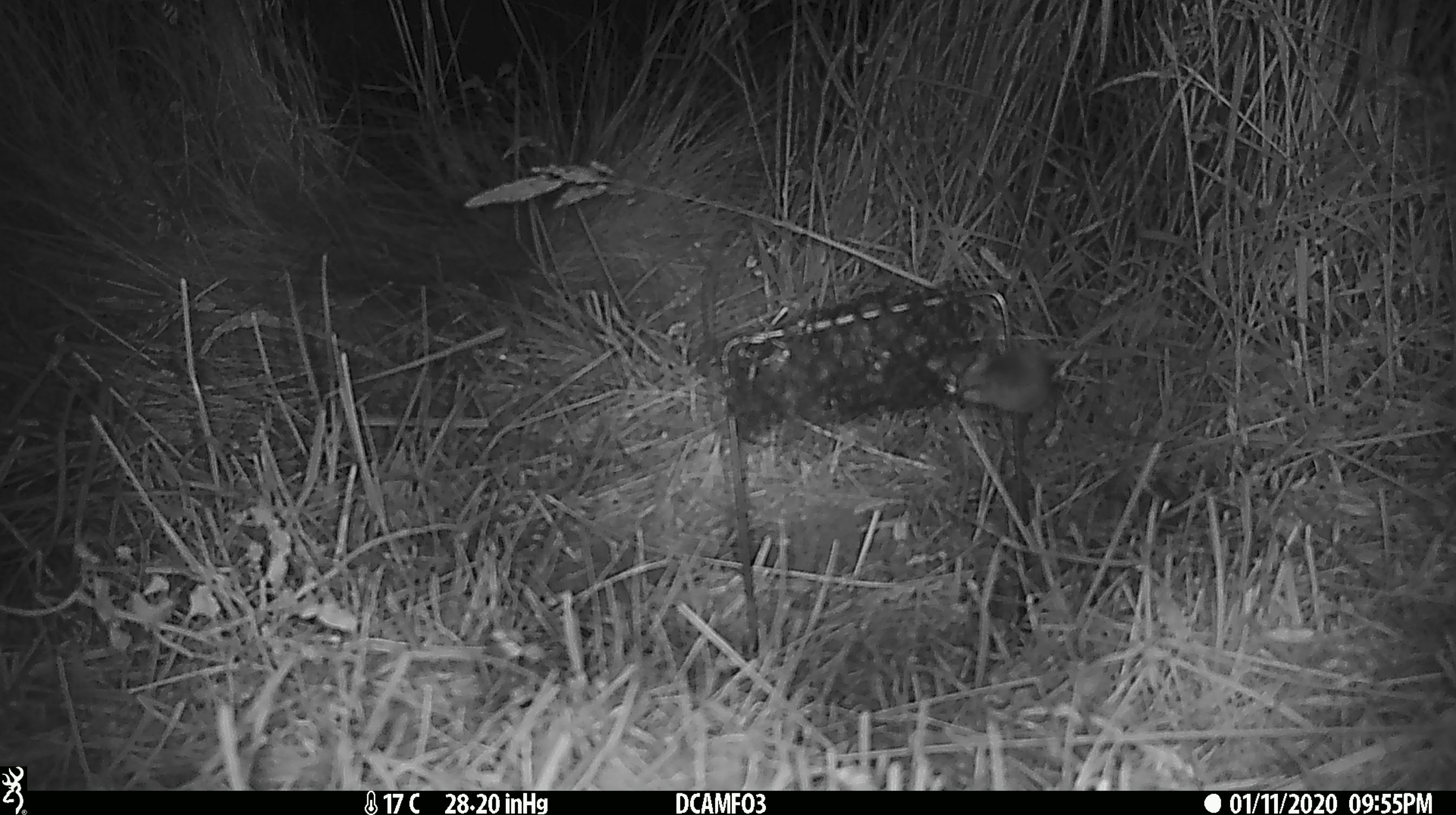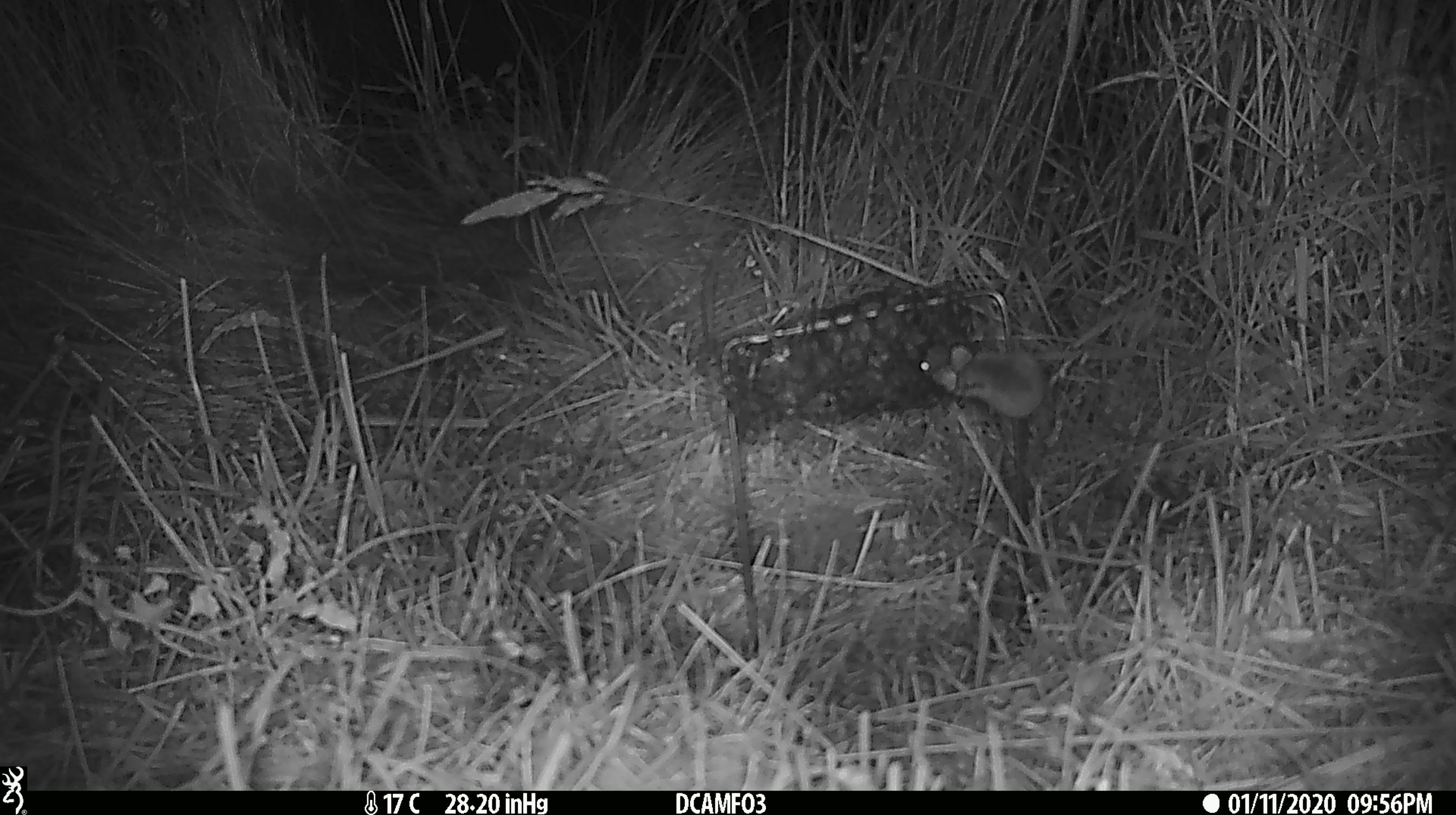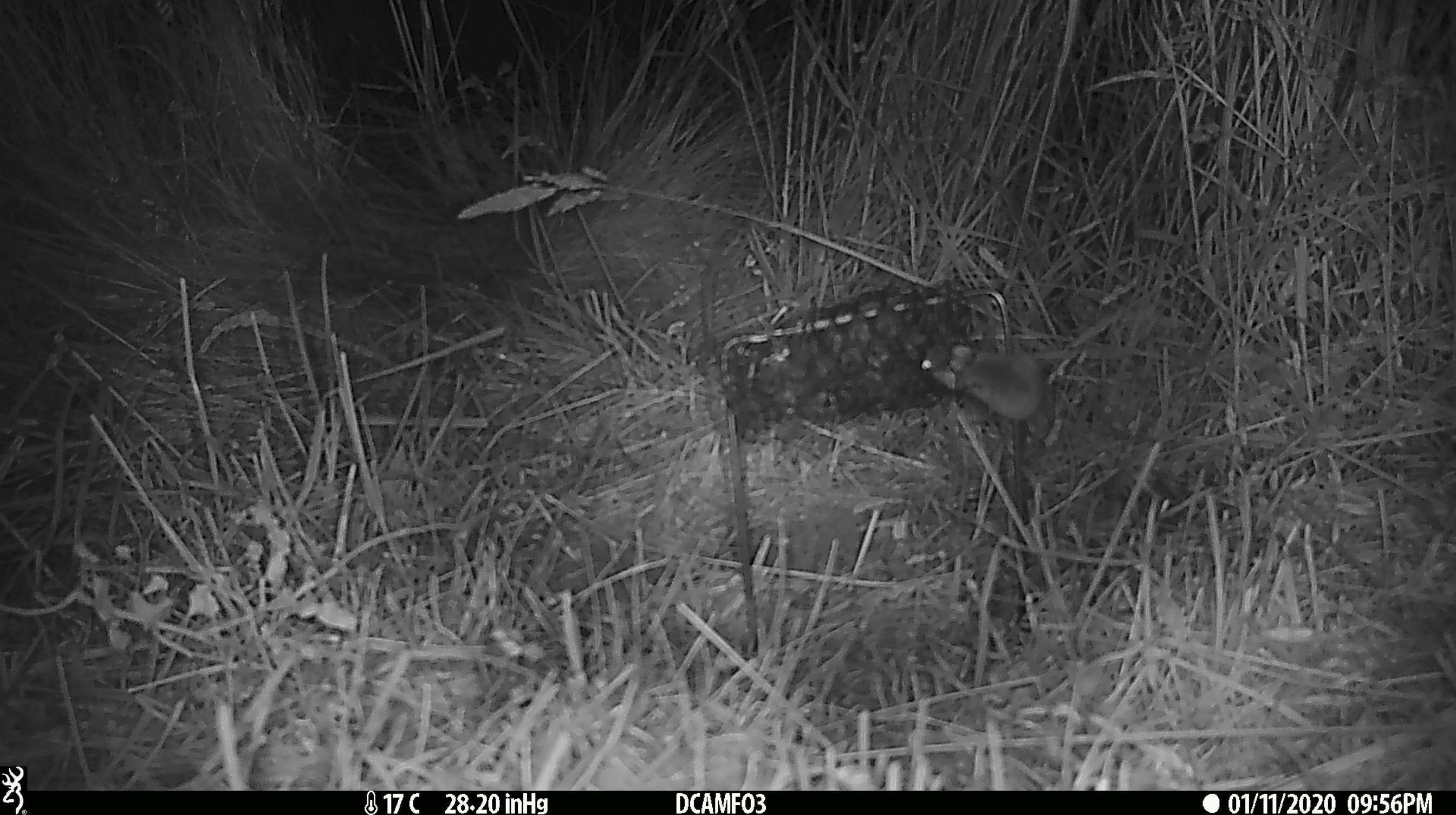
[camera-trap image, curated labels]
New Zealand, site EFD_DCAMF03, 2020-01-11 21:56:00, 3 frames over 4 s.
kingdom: Animalia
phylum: Chordata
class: Mammalia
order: Rodentia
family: Muridae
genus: Mus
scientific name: Mus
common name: mouse